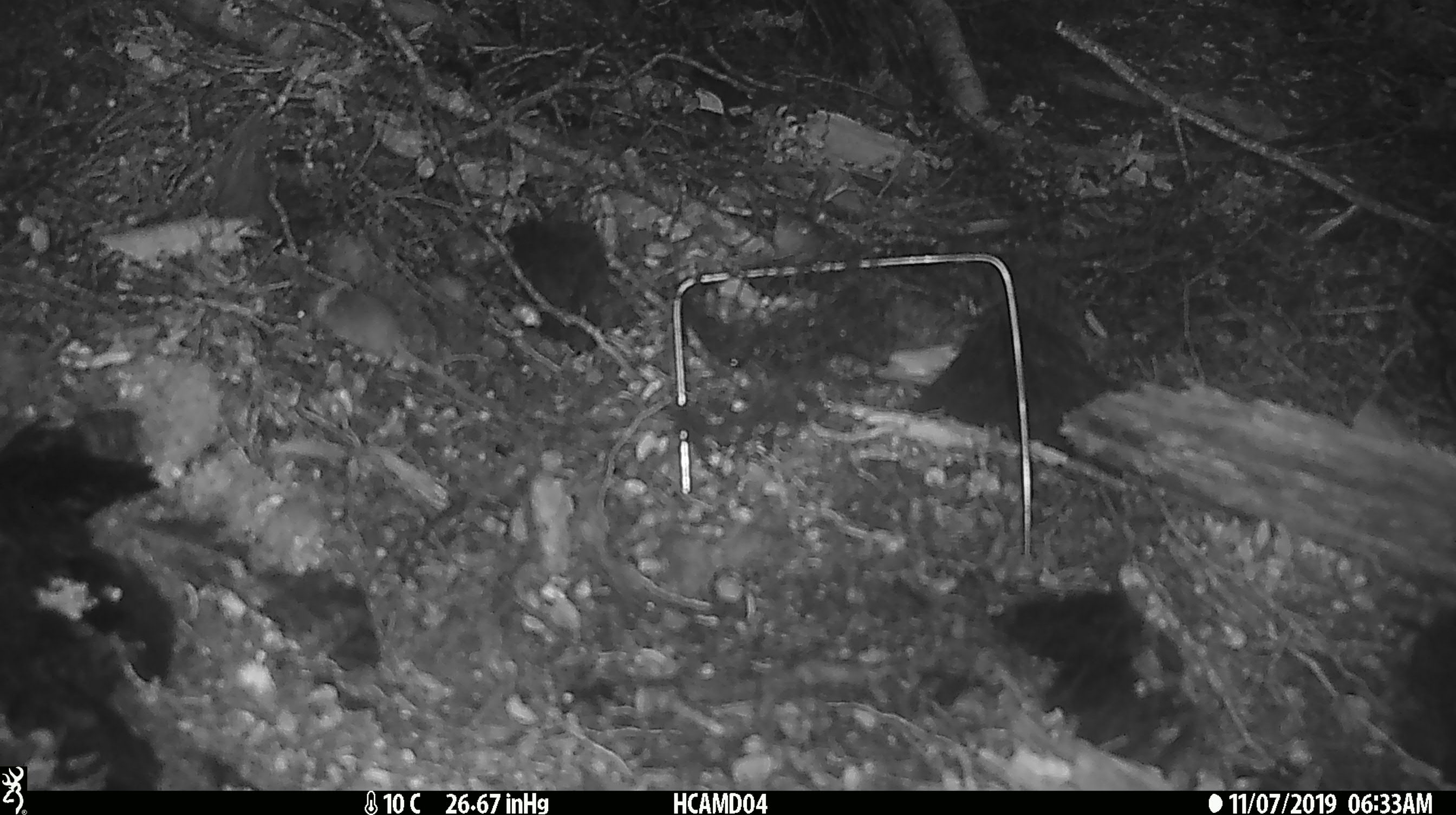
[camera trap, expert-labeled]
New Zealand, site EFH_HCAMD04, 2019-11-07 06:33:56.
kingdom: Animalia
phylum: Chordata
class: Mammalia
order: Rodentia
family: Muridae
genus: Mus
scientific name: Mus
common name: mouse